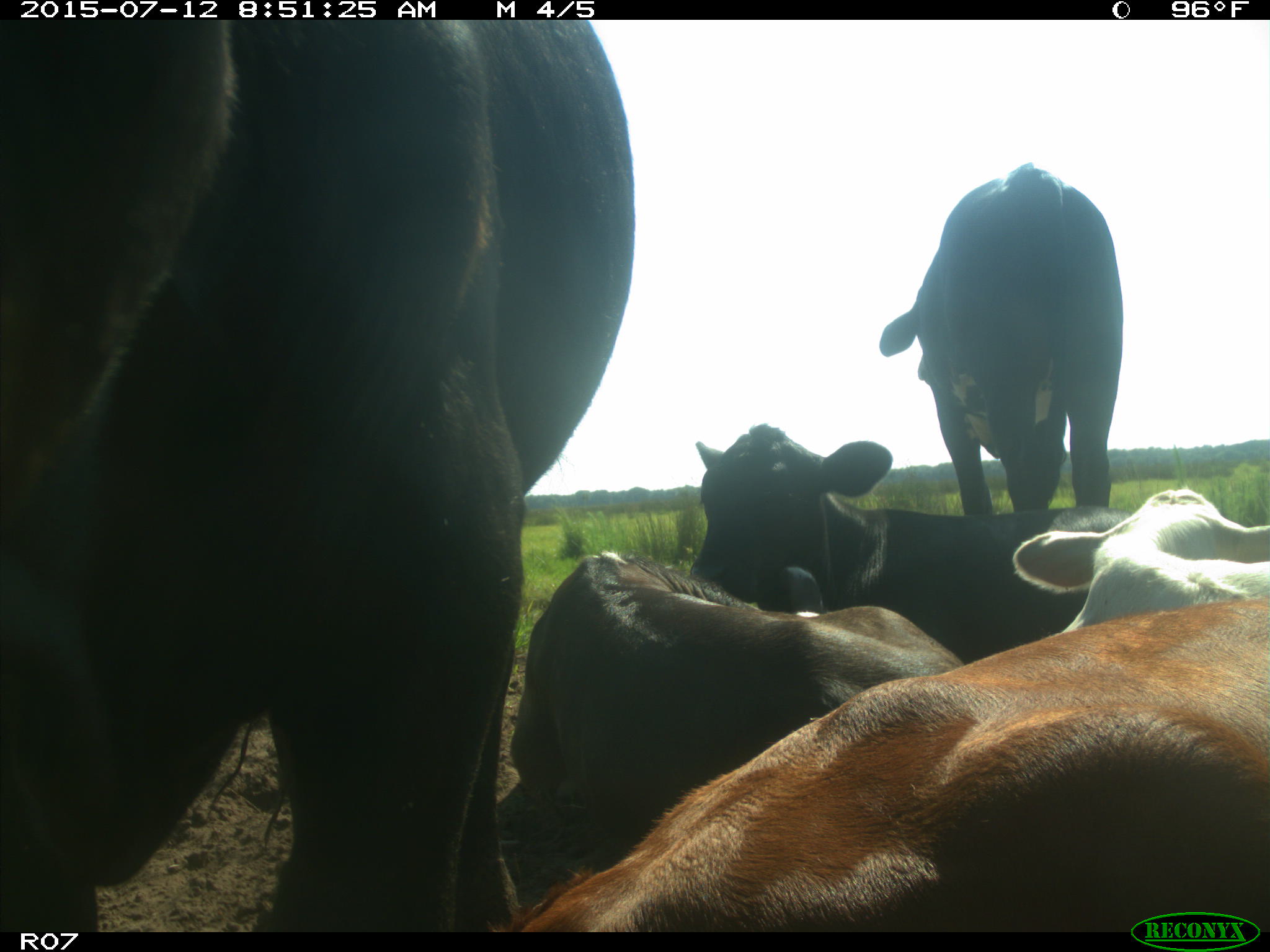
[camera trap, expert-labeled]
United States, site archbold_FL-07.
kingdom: Animalia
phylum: Chordata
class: Mammalia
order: Artiodactyla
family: Bovidae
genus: Bos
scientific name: Bos taurus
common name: domestic cow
Bos taurus (domestic cow).